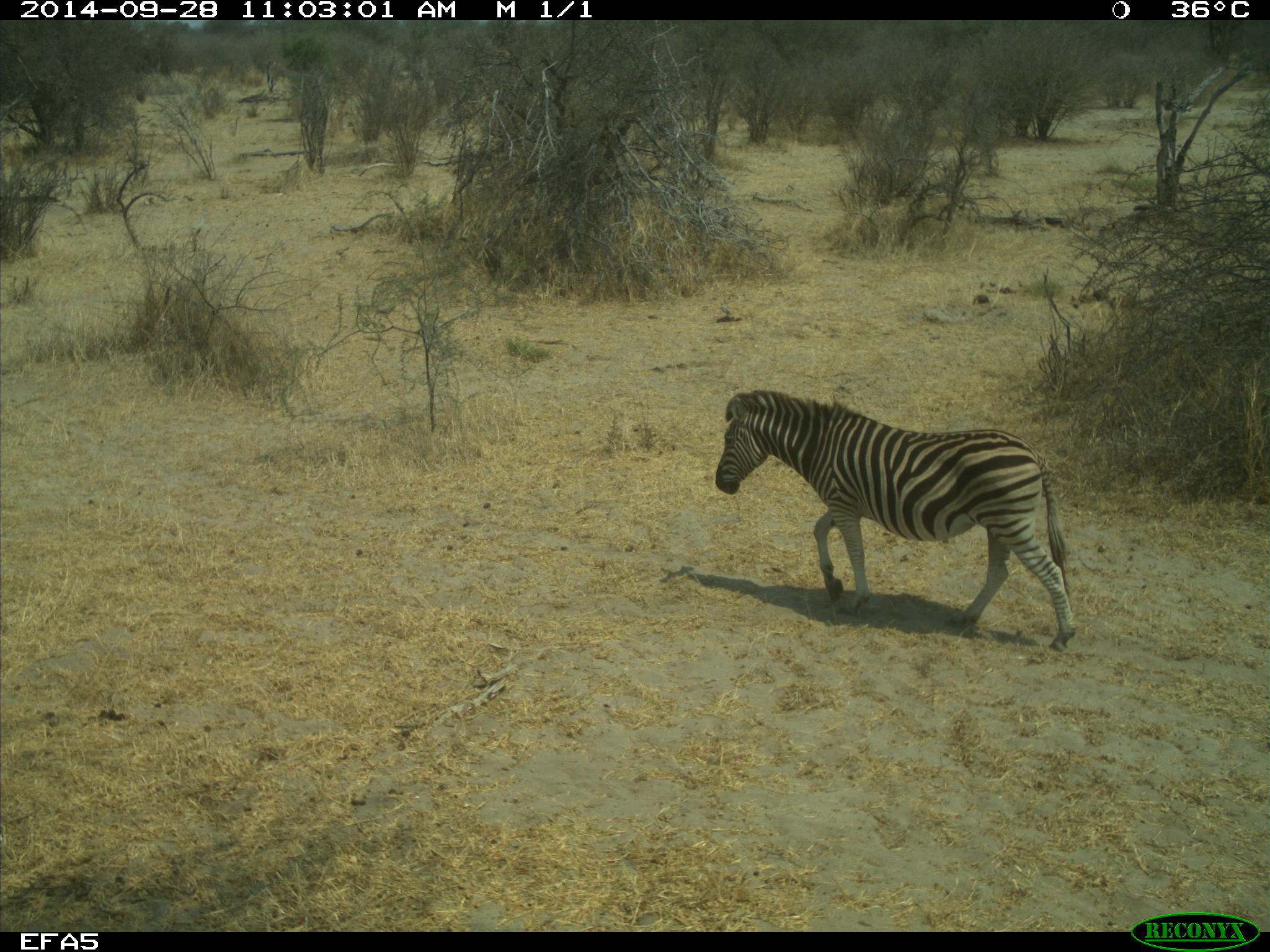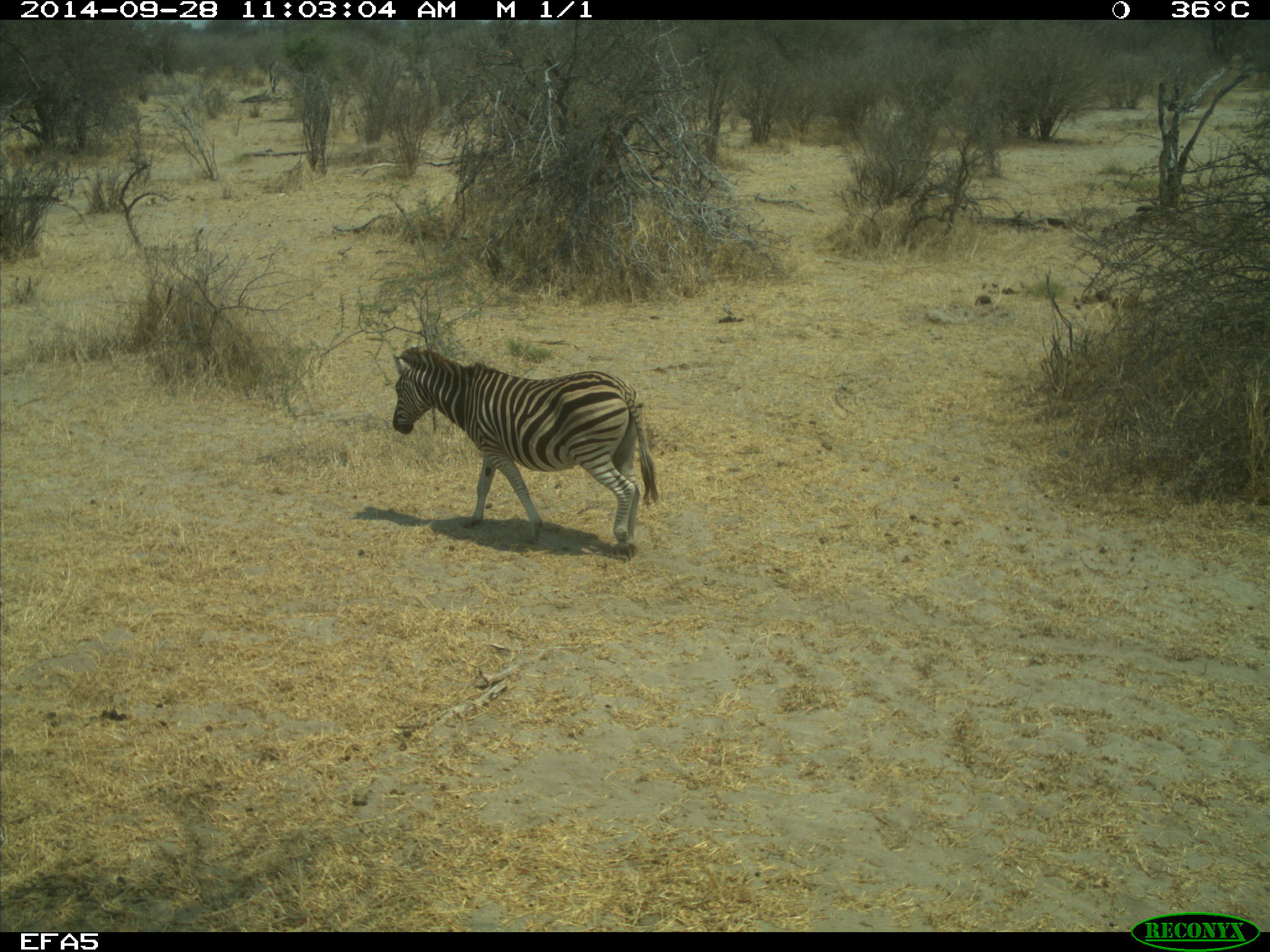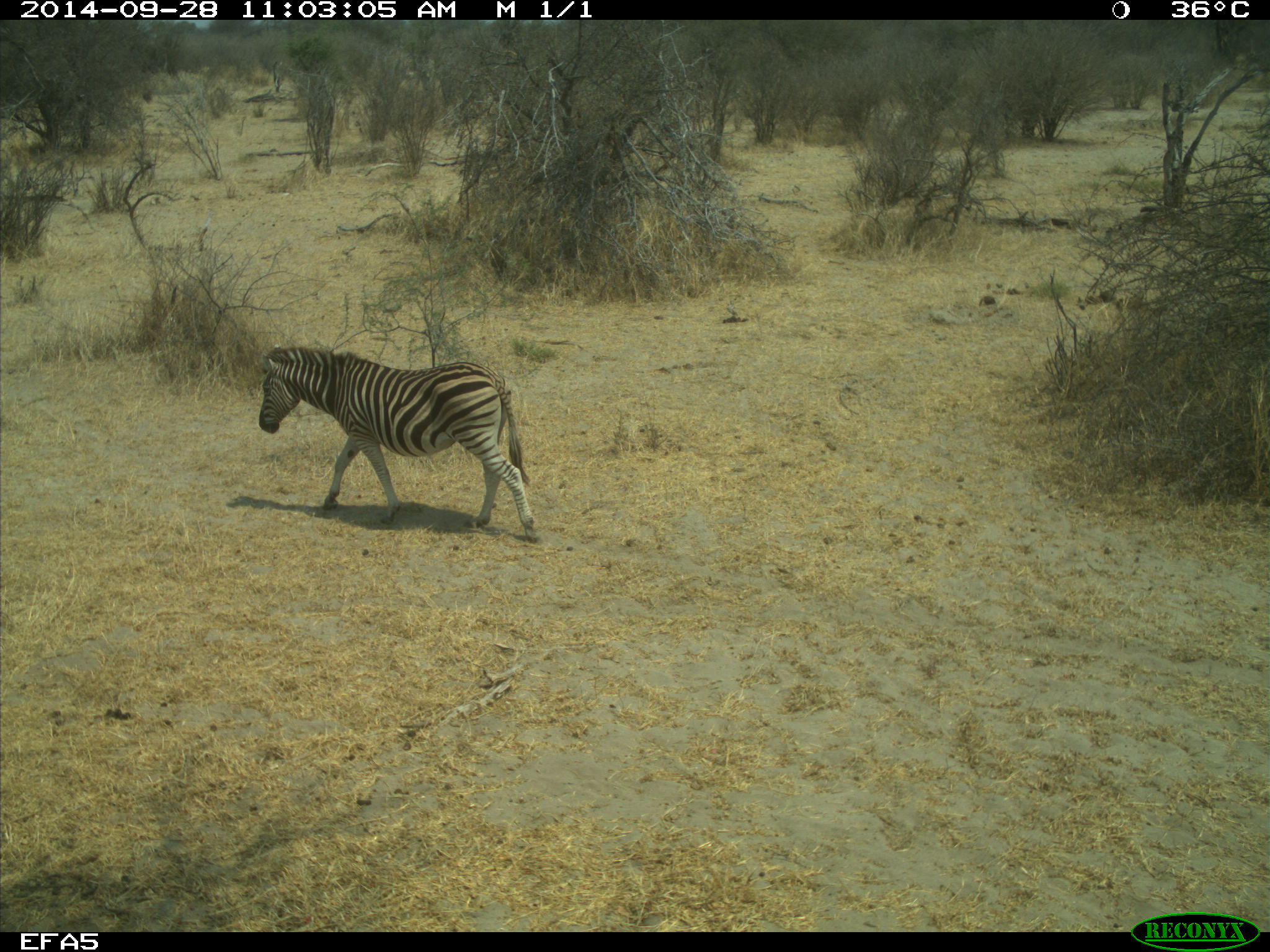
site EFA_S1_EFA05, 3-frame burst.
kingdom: Animalia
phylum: Chordata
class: Mammalia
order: Perissodactyla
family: Equidae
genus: Equus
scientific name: Equus quagga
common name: plains zebra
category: zebraplains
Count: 1.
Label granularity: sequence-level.